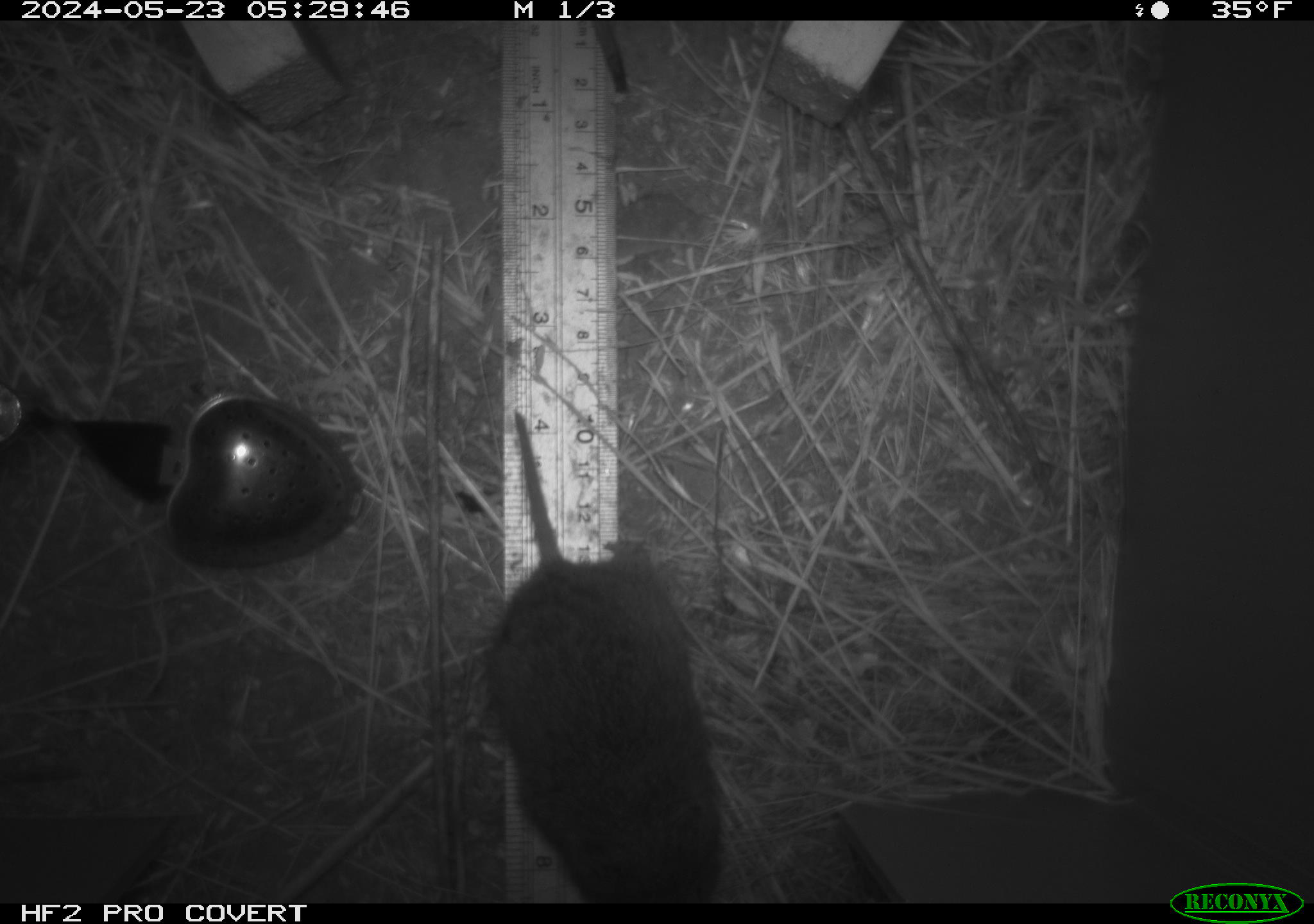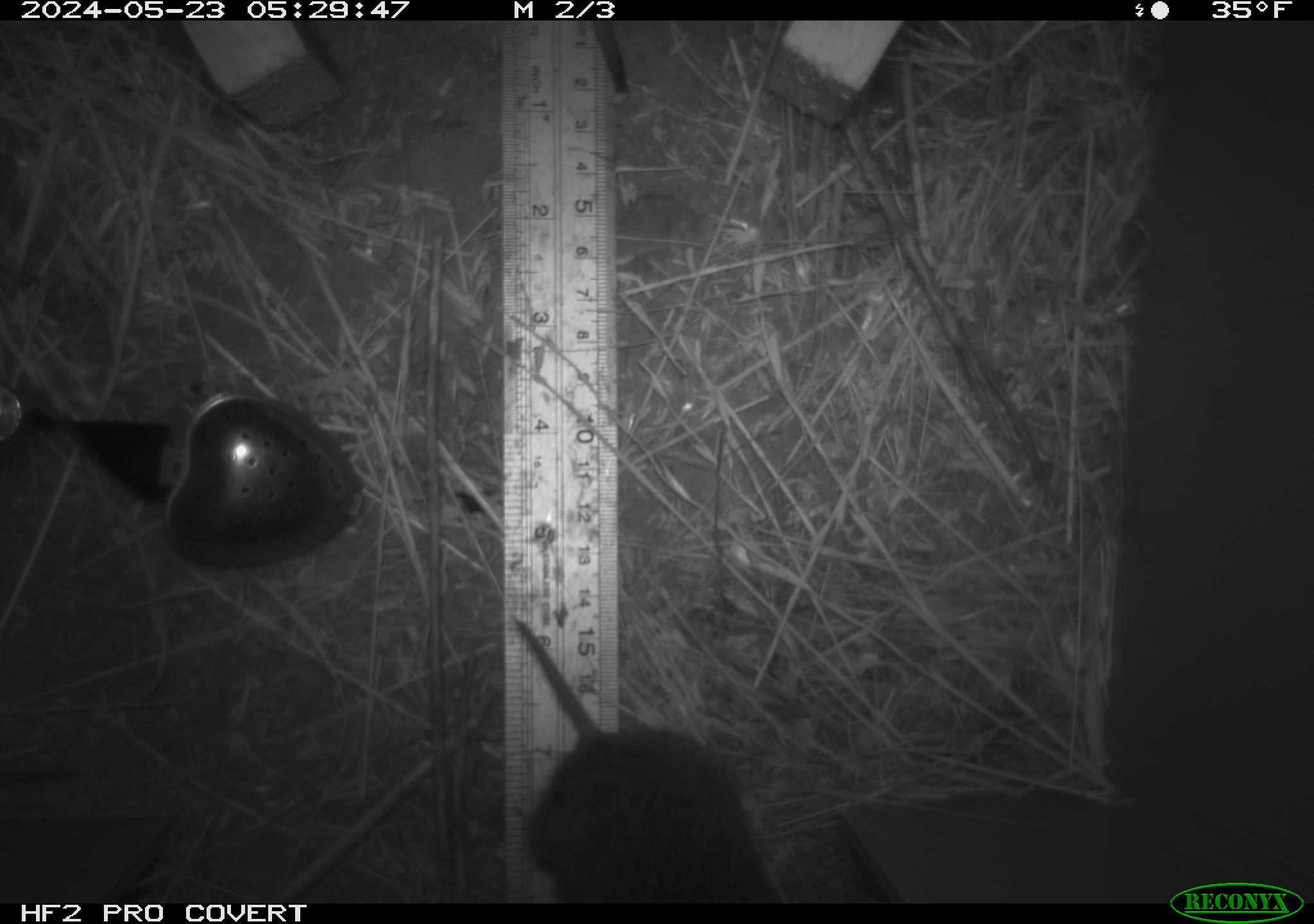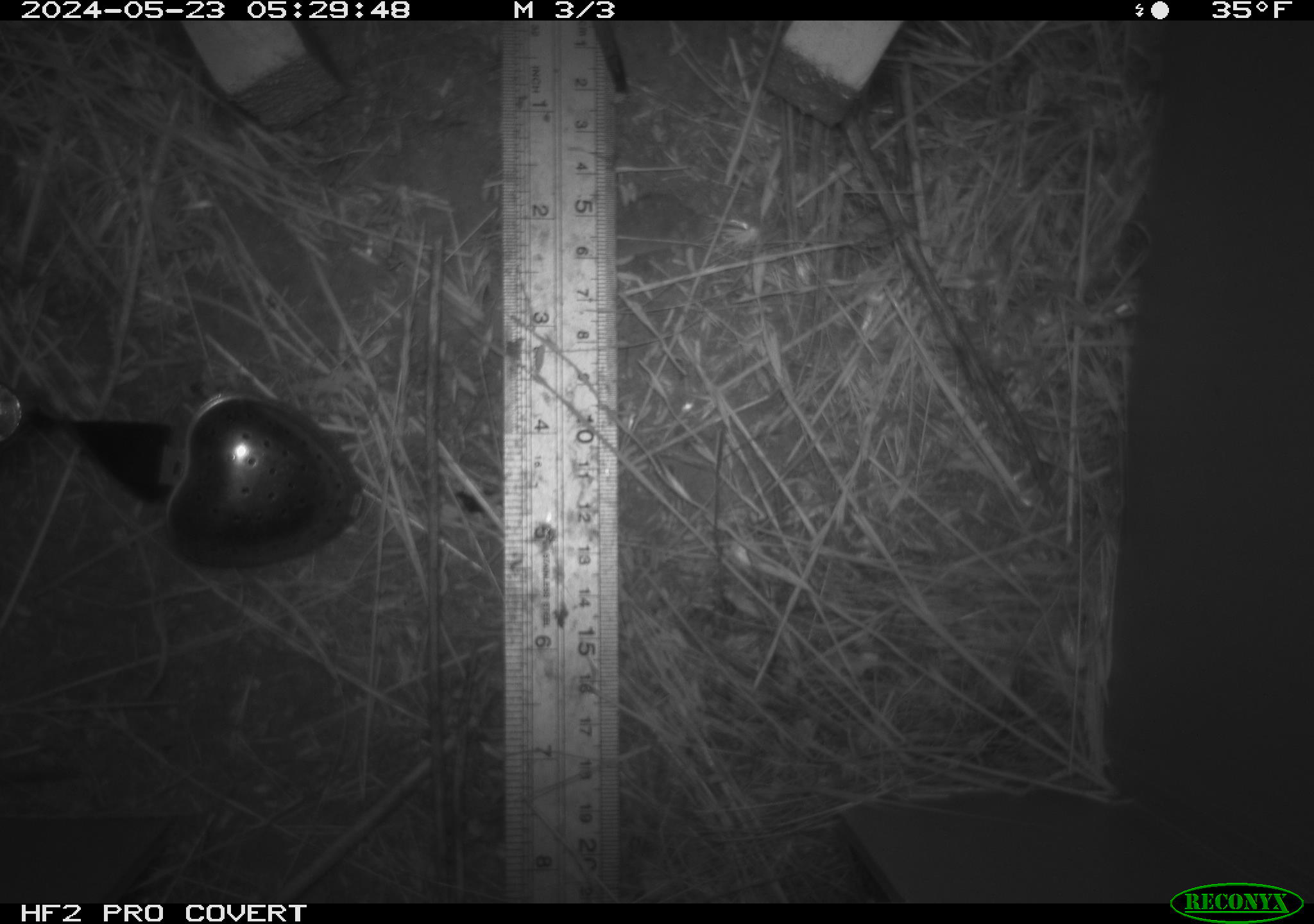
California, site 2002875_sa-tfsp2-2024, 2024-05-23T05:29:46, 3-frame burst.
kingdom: Animalia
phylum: Chordata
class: Mammalia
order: Rodentia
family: Cricetidae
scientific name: Arvicolinae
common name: voles, lemmings, and muskrats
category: arvicolinae subfamily